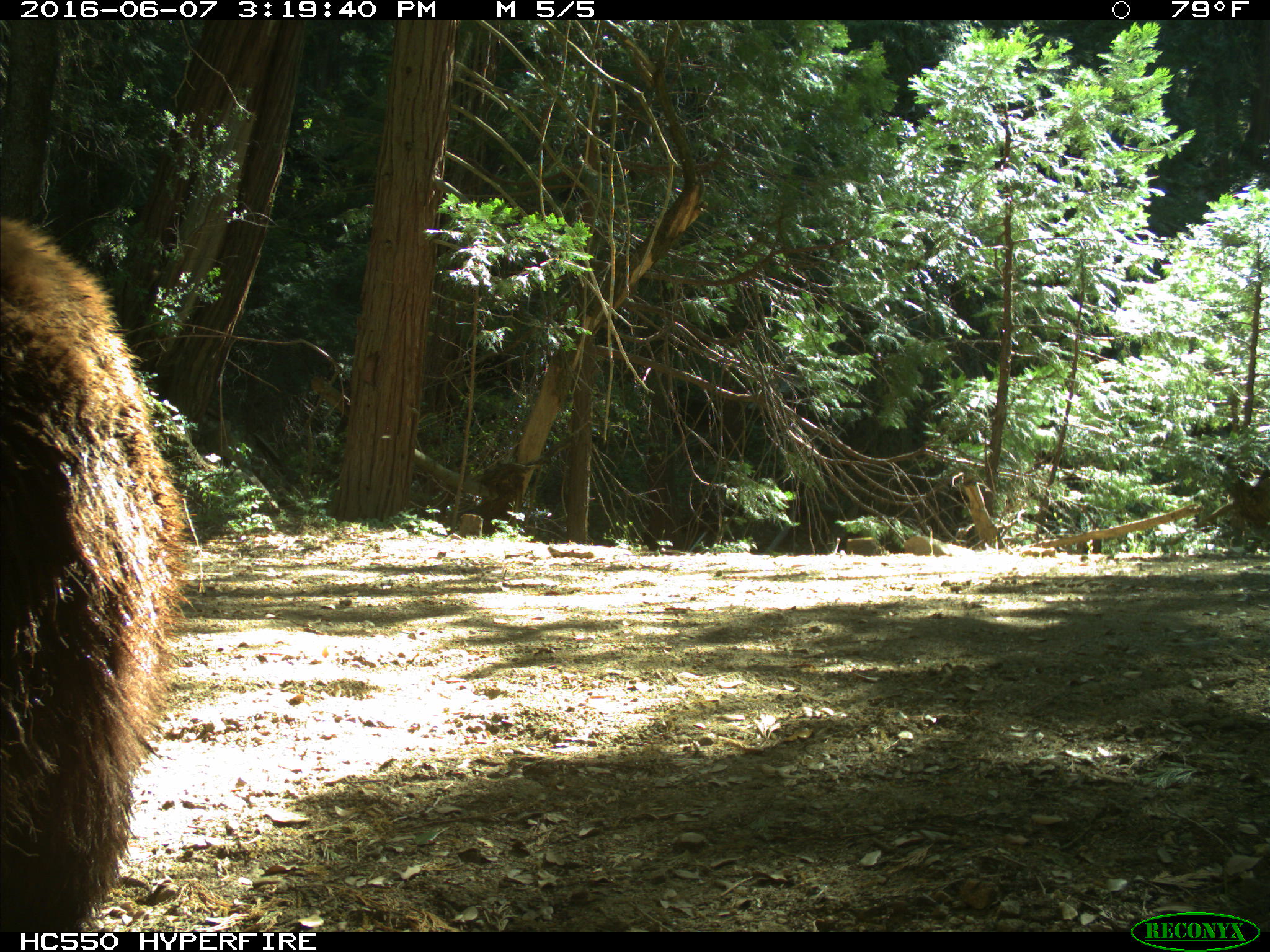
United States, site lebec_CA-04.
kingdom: Animalia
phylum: Chordata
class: Mammalia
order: Carnivora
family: Ursidae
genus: Ursus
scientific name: Ursus americanus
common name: american black bear